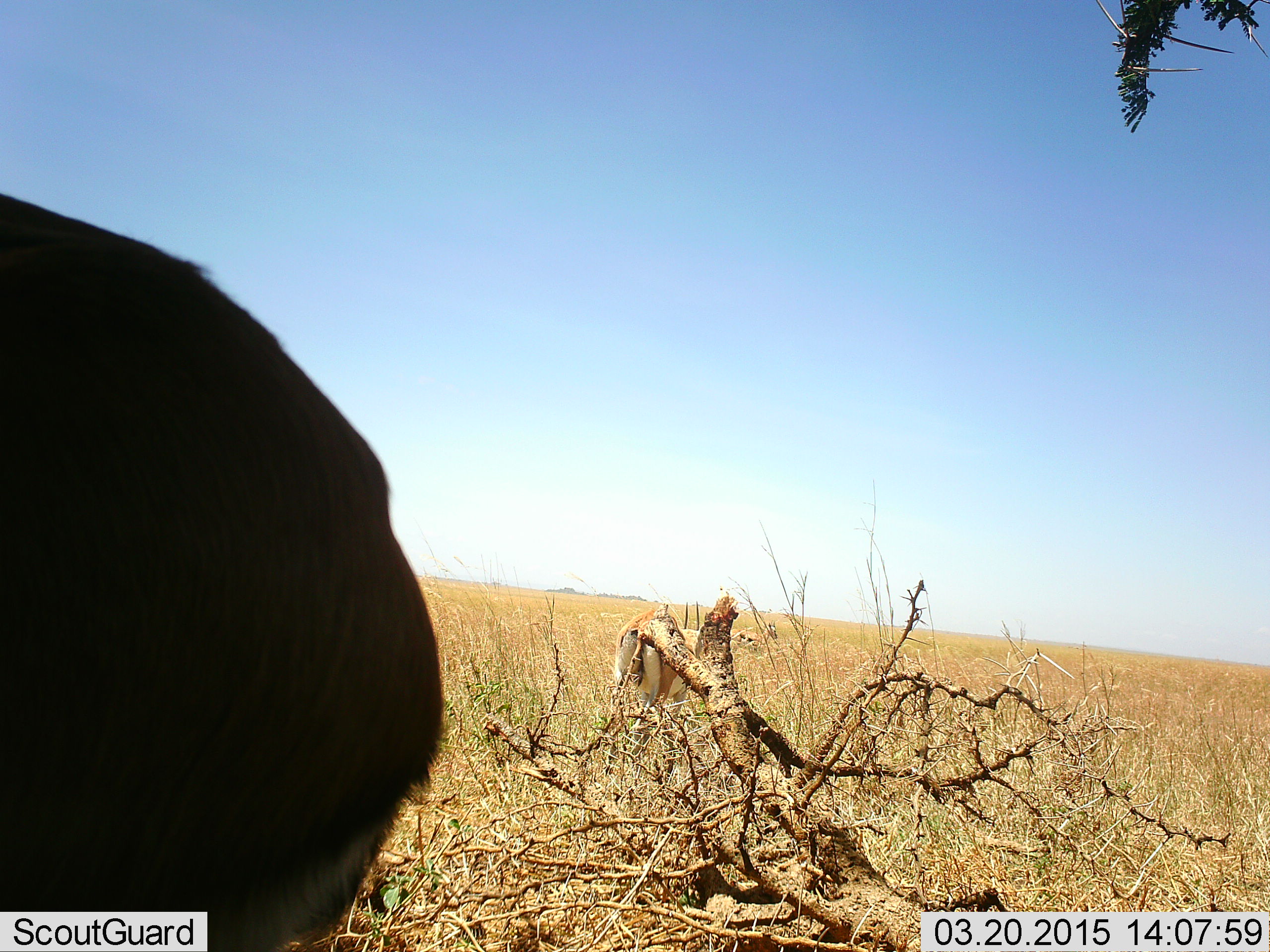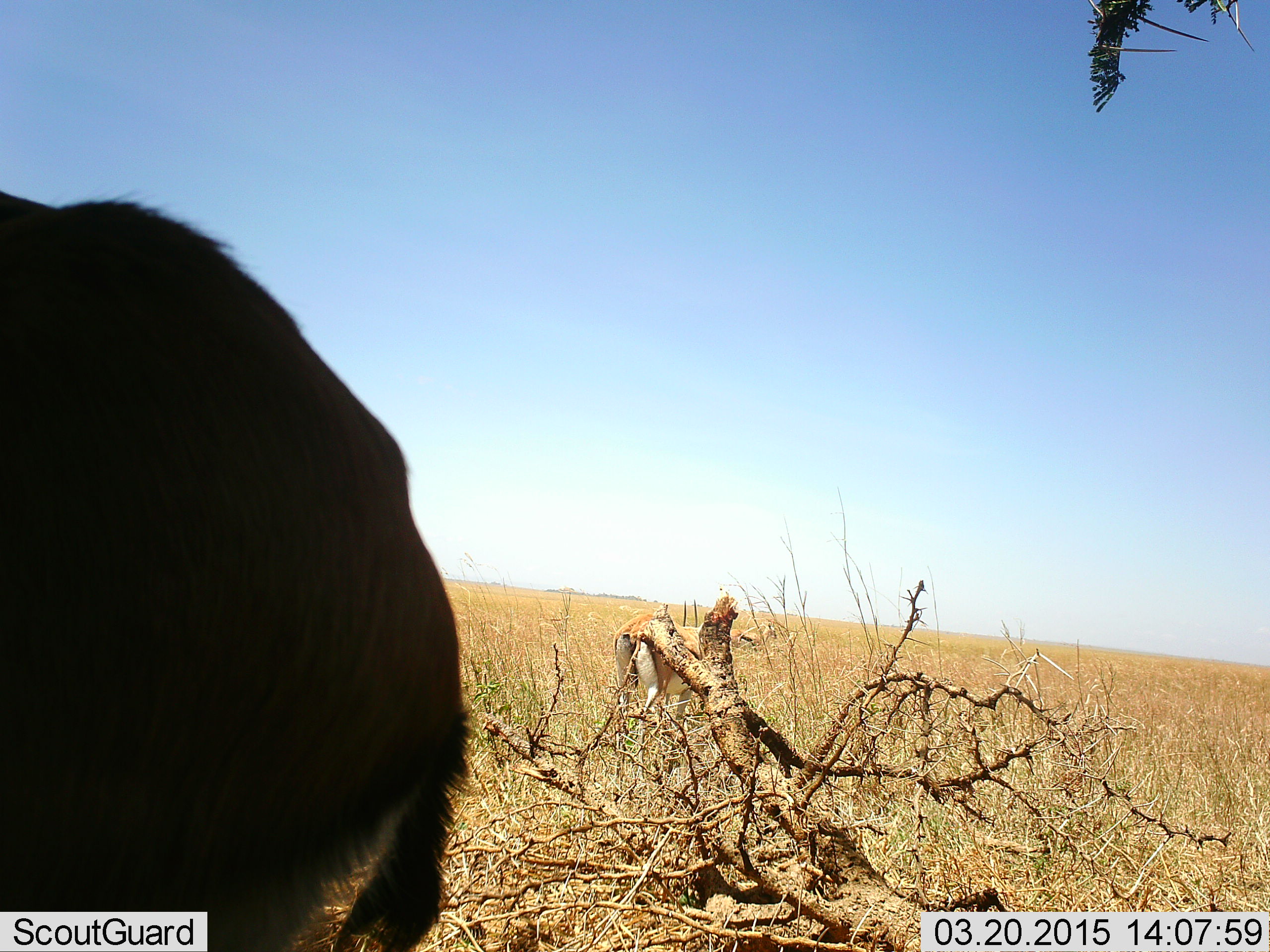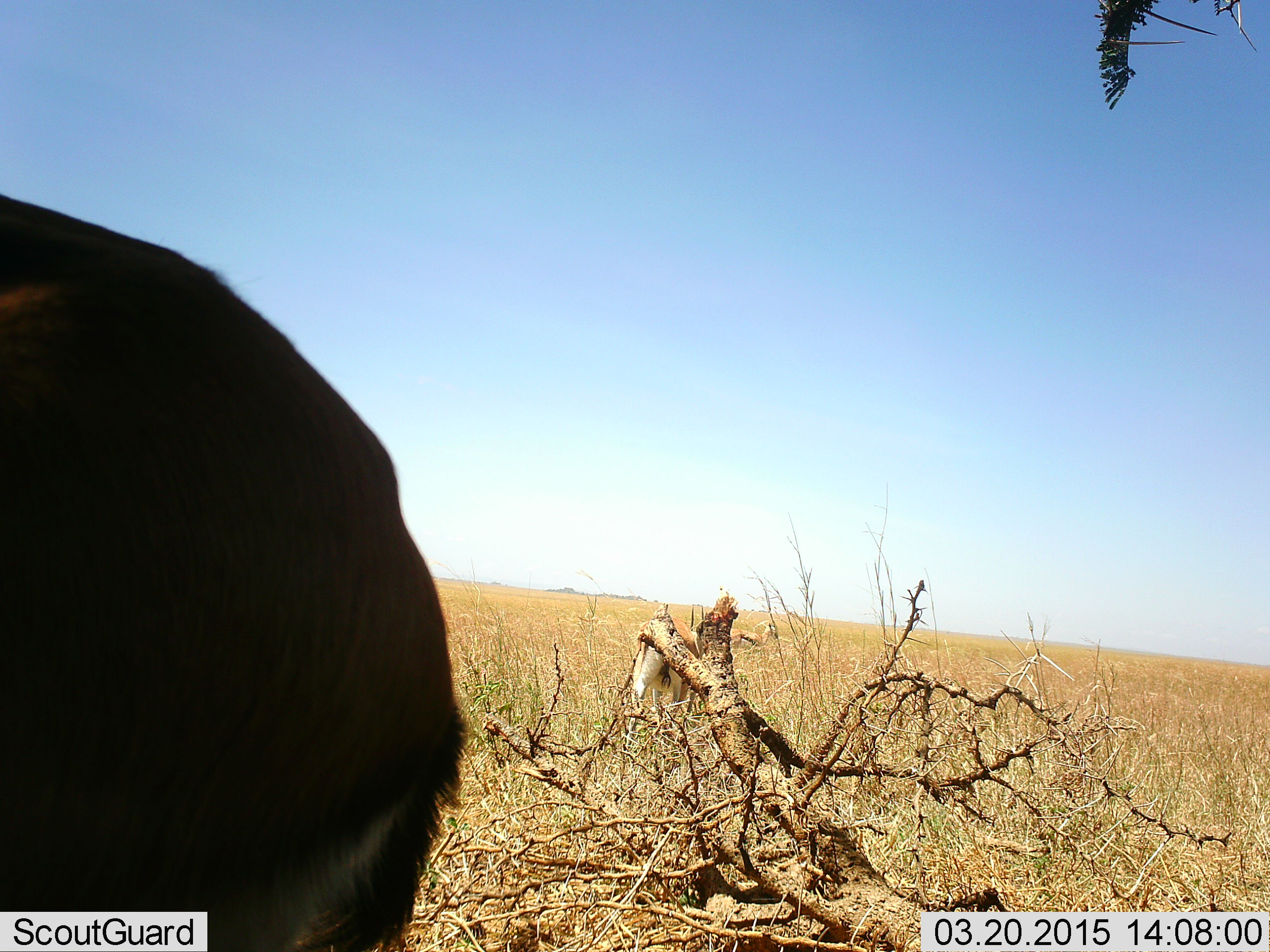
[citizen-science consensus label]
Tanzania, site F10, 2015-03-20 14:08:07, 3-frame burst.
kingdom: Animalia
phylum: Chordata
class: Mammalia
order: Artiodactyla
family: Bovidae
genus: Eudorcas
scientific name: Eudorcas thomsonii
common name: thomson's gazelle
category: gazellethomsons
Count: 2.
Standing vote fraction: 100%.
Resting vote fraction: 0%.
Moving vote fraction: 9%.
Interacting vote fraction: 9%.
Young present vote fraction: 0%.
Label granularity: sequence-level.